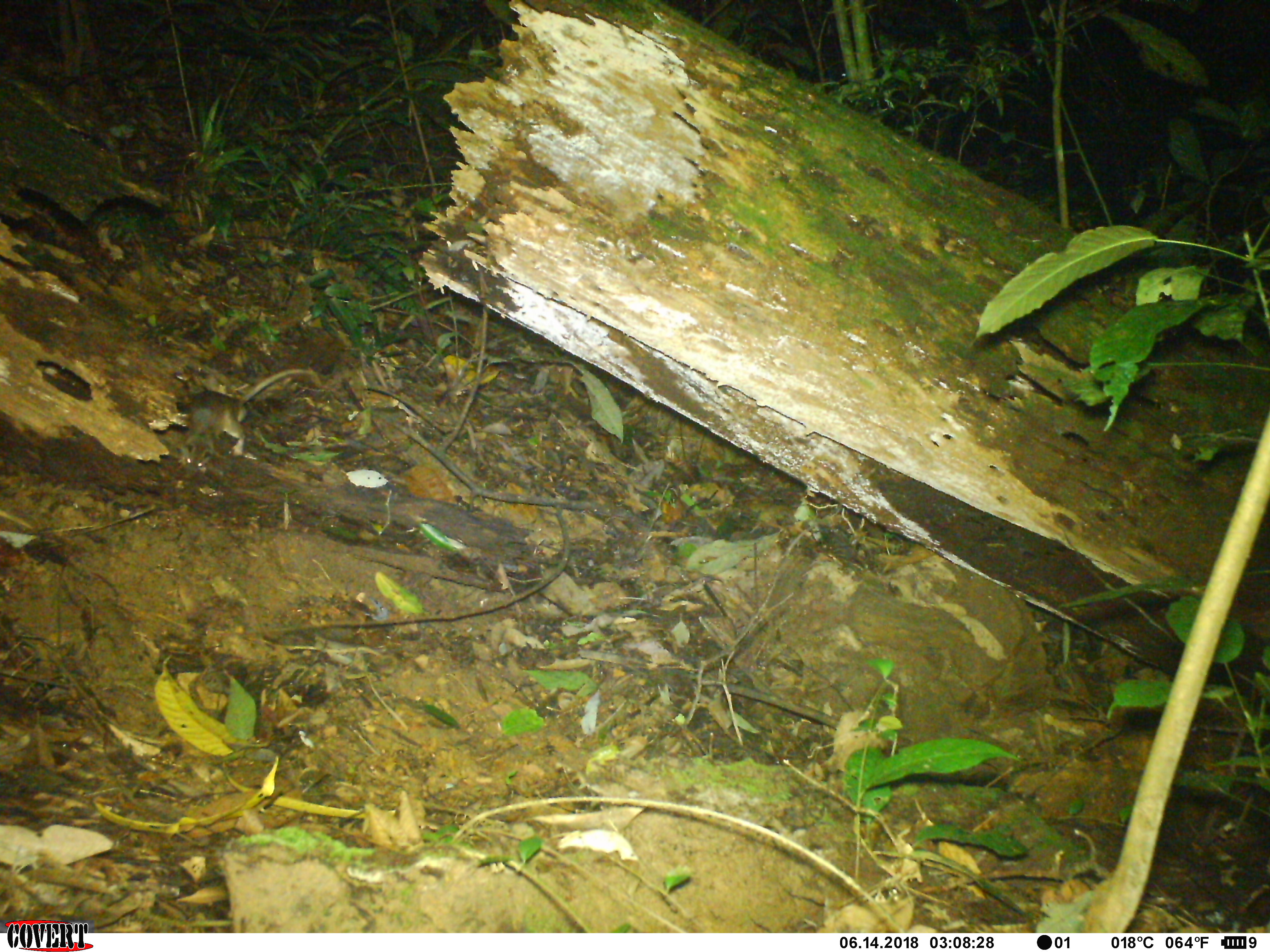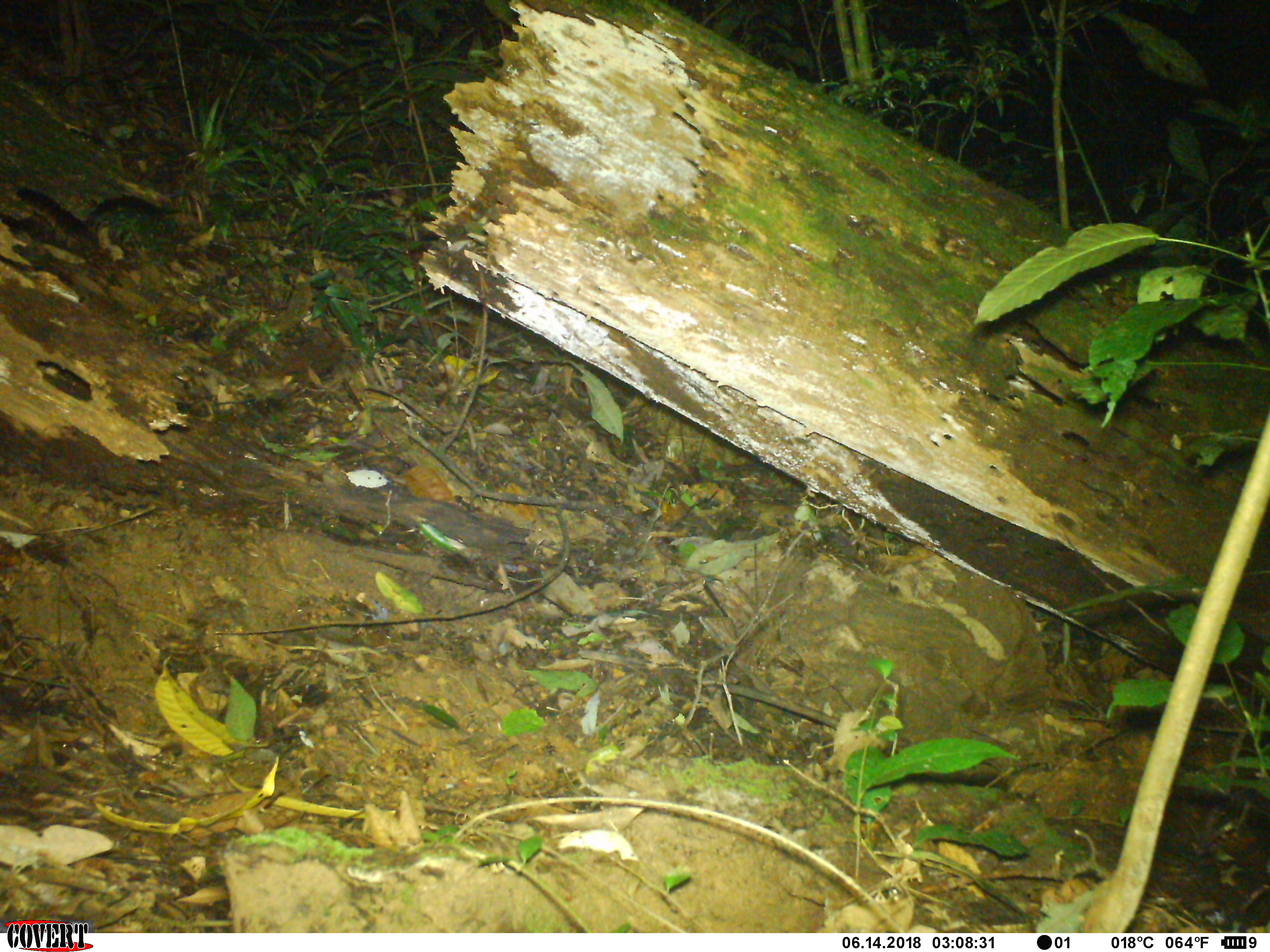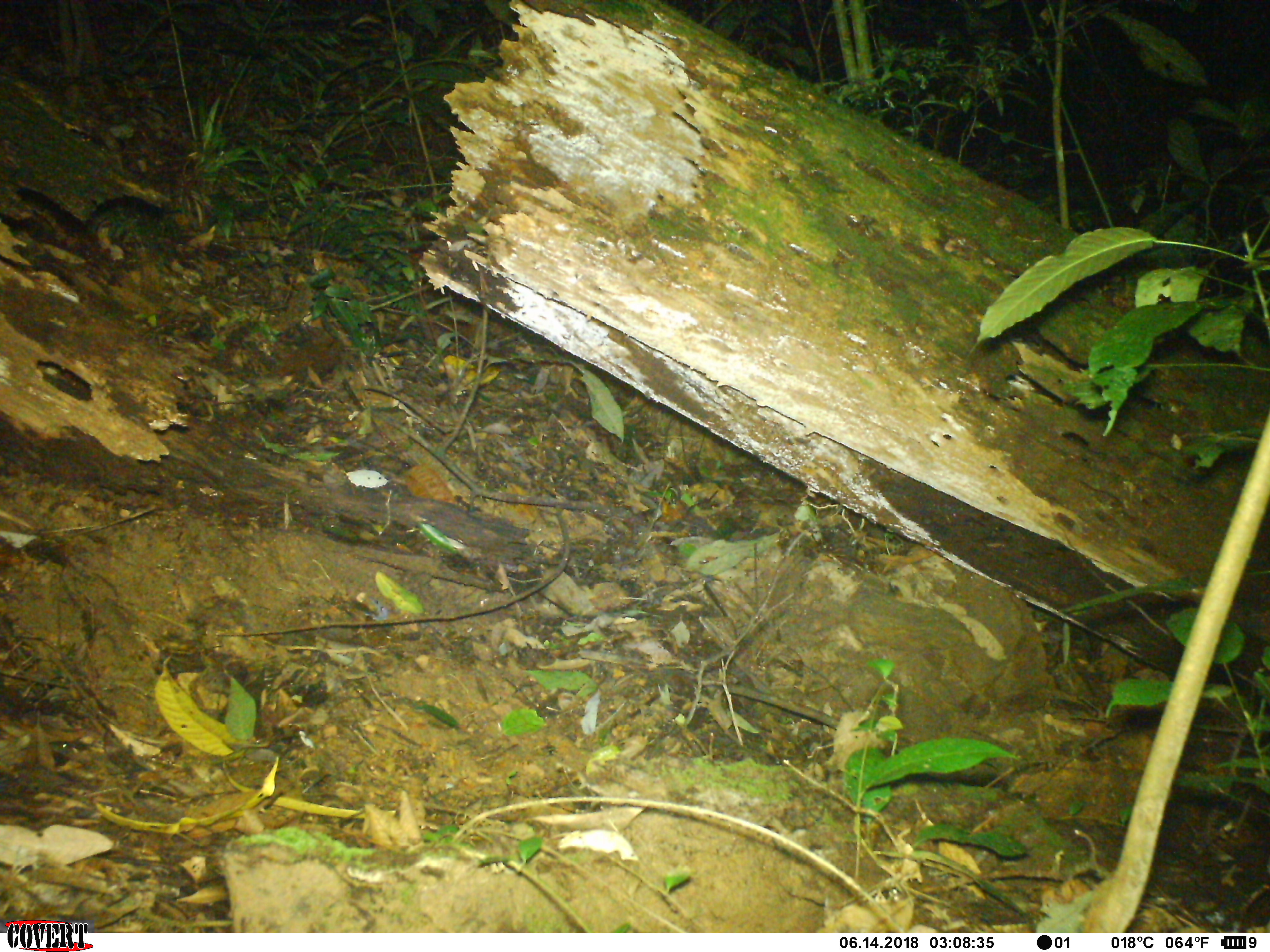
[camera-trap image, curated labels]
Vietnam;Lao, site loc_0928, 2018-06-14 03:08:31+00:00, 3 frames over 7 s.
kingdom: Animalia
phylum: Chordata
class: Mammalia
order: Rodentia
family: Muridae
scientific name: Muridae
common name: old-world mice and rats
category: unidentified murid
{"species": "unidentified murid (old-world mice and rats) (Muridae)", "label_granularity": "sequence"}